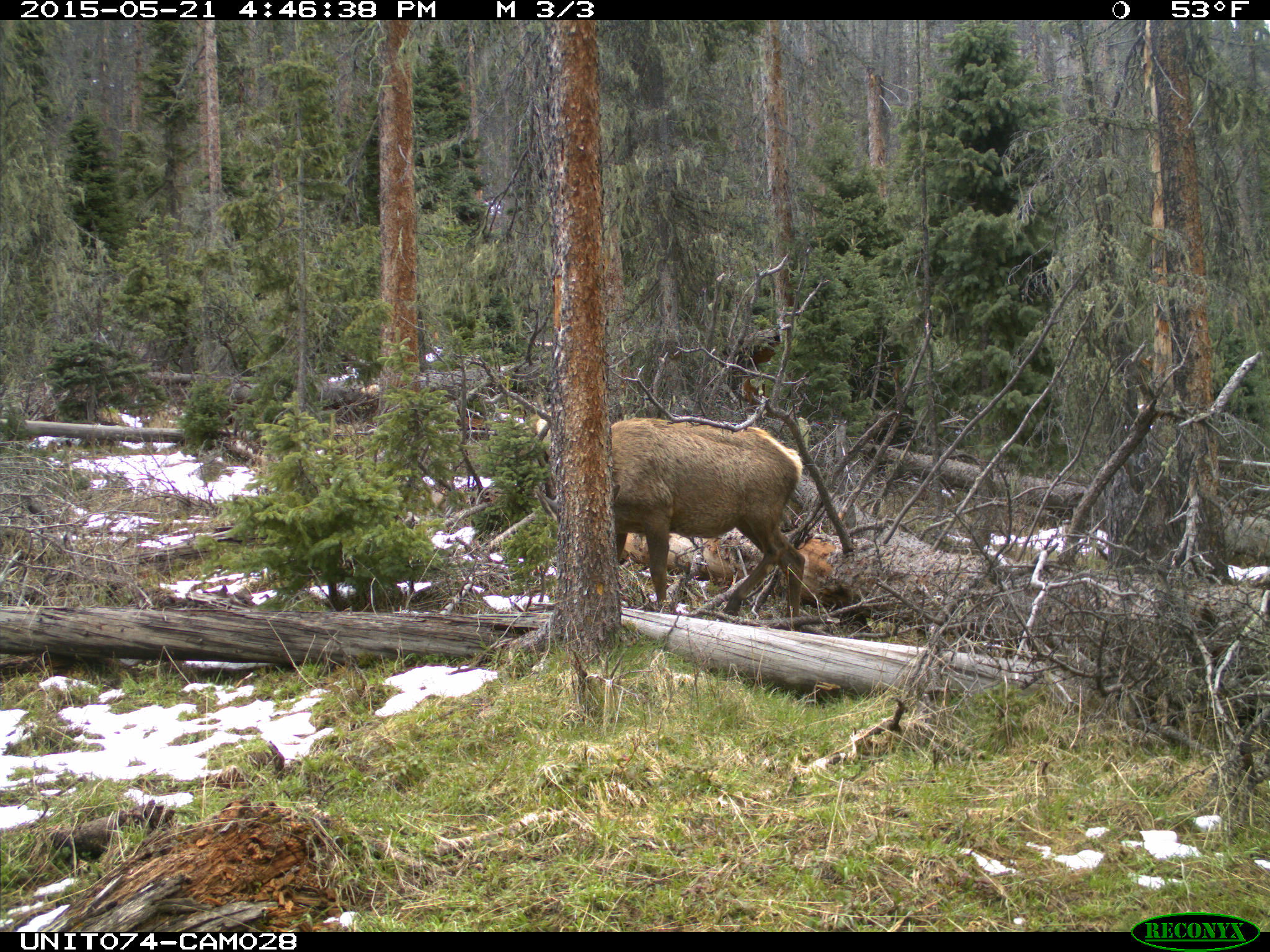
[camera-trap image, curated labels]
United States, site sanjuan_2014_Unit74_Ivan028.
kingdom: Animalia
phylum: Chordata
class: Mammalia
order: Artiodactyla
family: Cervidae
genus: Cervus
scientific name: Cervus elaphus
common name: red deer